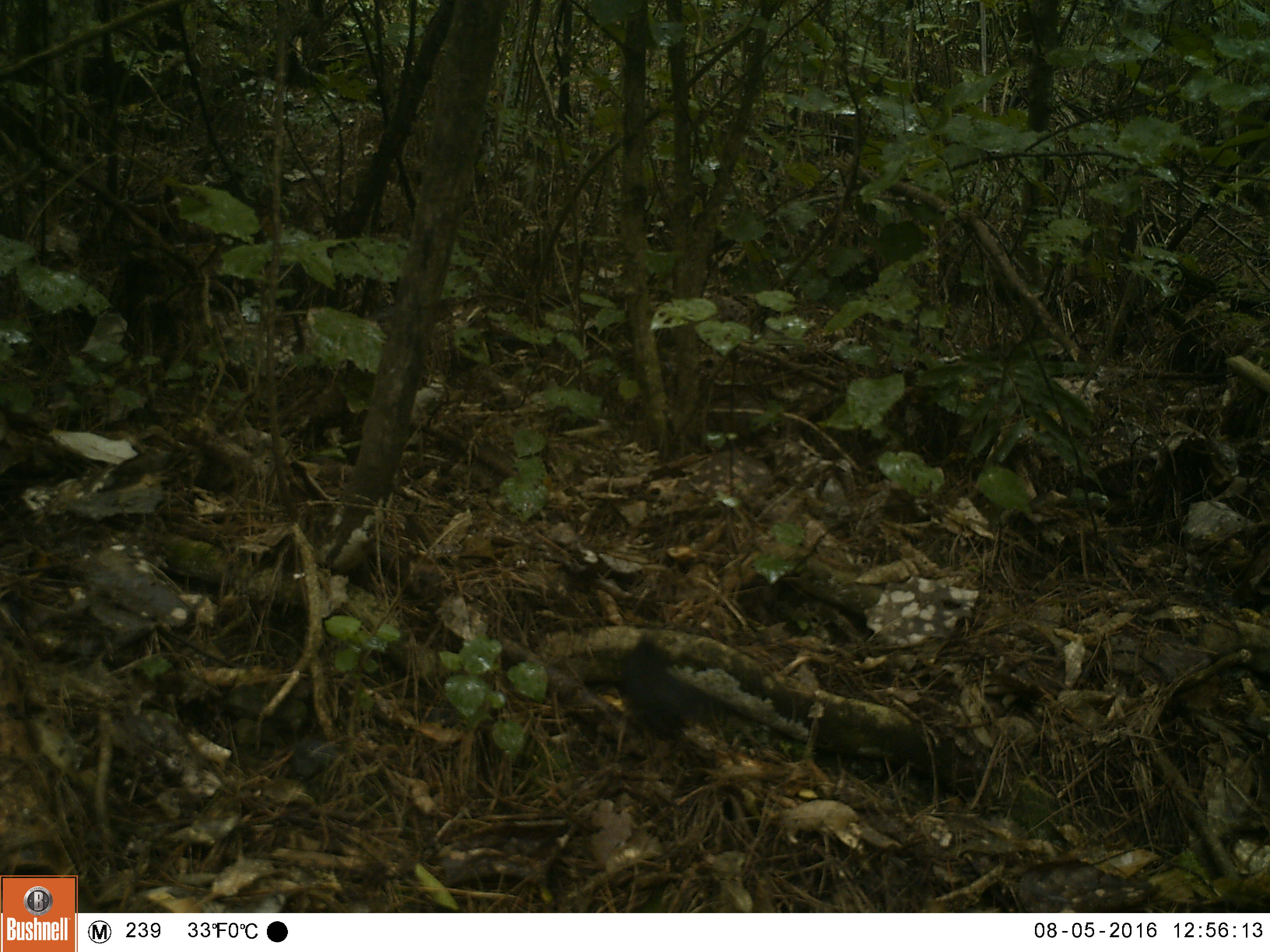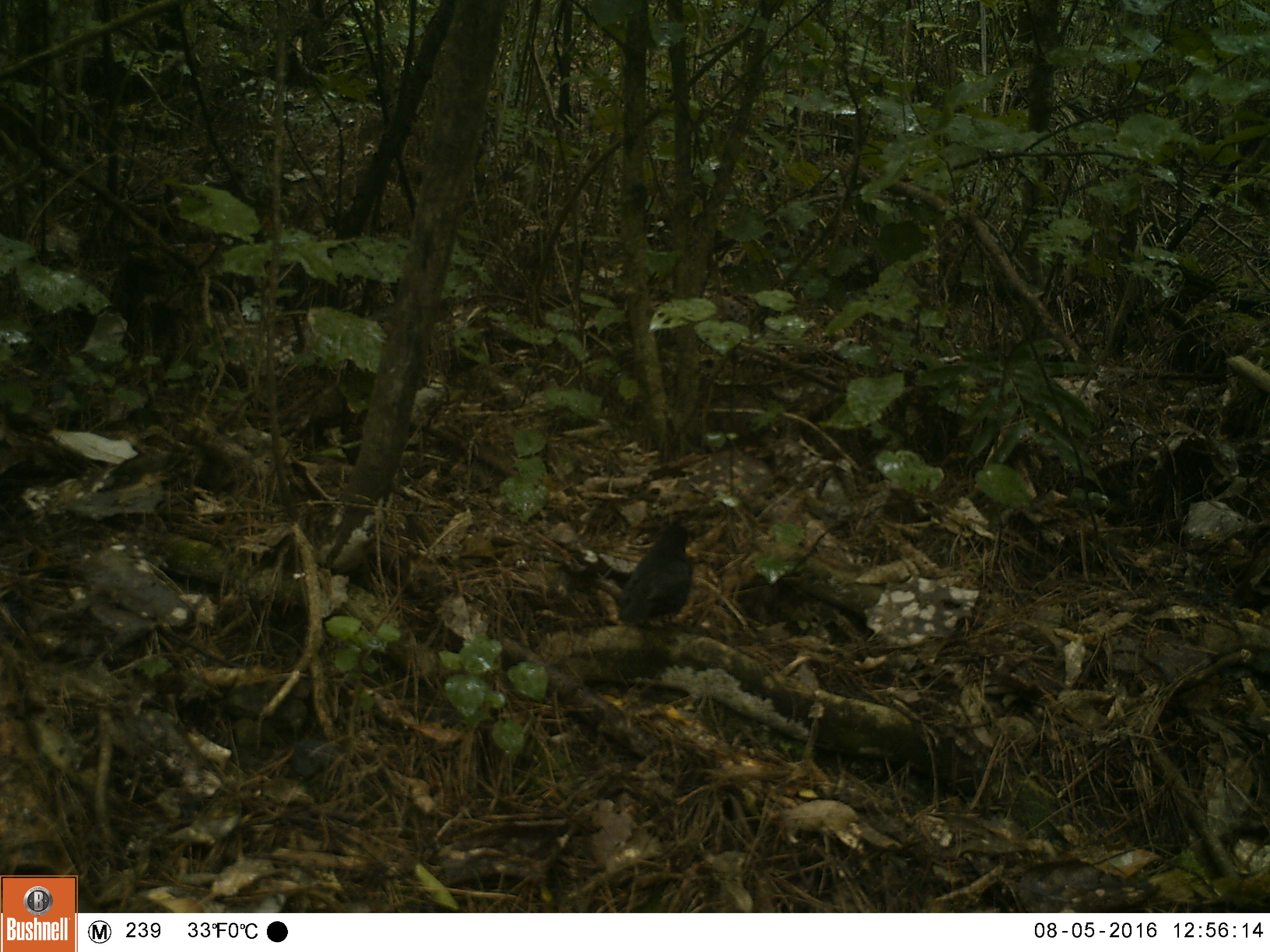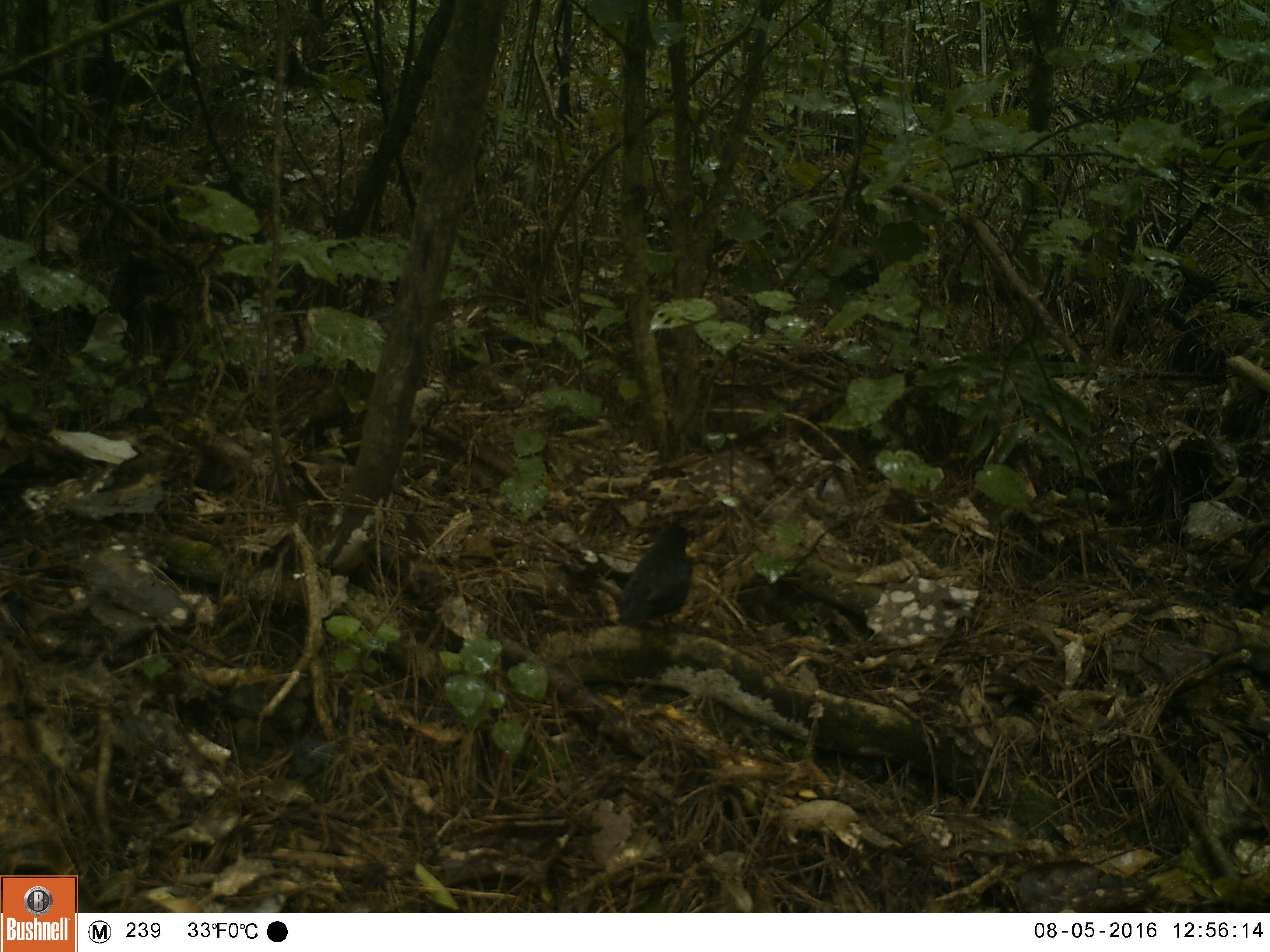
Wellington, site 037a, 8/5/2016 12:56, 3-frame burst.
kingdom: Animalia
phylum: Chordata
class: Aves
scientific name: Aves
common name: bird